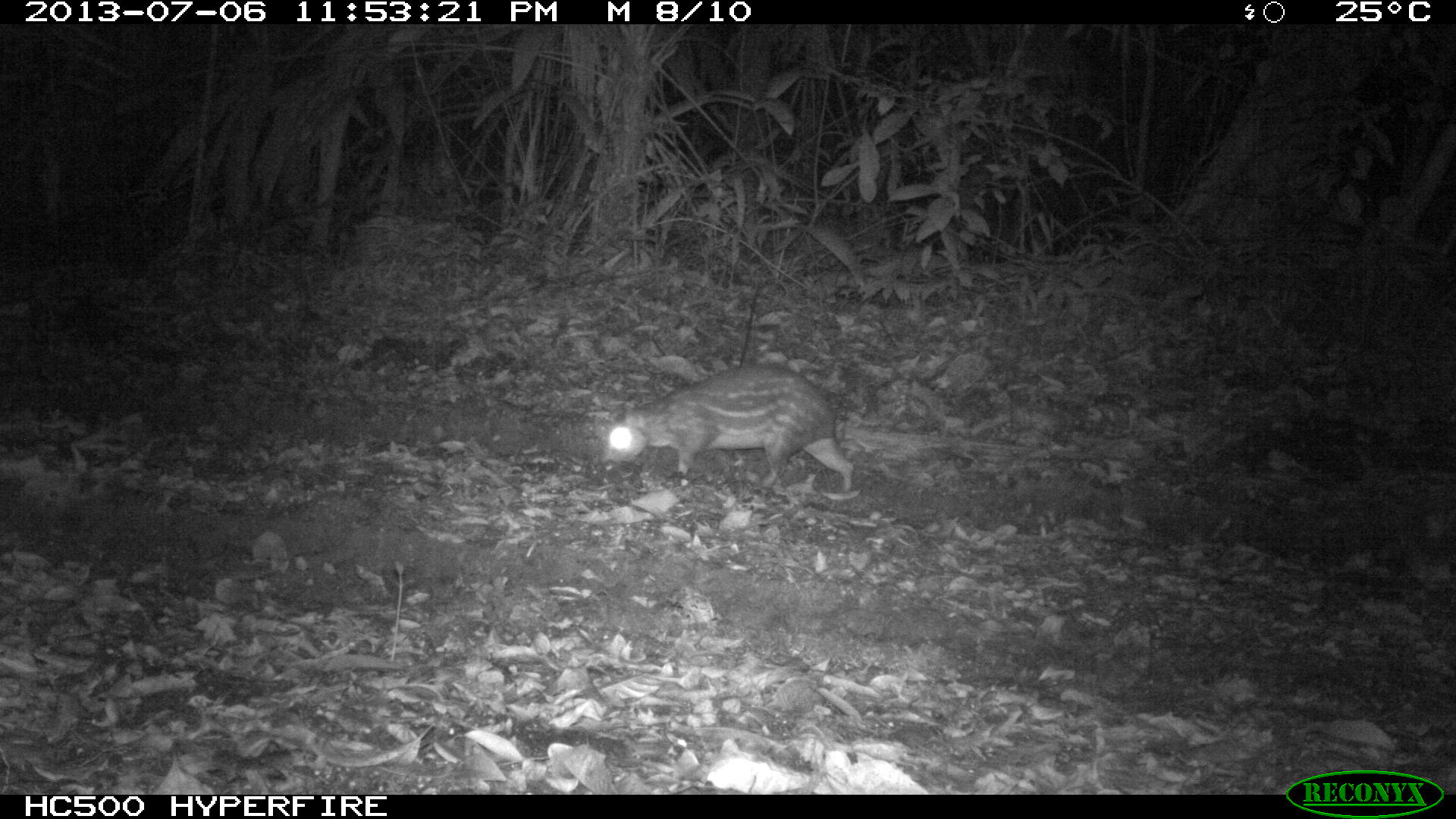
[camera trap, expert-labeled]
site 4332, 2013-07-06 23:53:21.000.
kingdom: Animalia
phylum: Chordata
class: Mammalia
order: Rodentia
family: Cuniculidae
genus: Cuniculus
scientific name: Cuniculus paca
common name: lowland paca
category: agouti paca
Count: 1.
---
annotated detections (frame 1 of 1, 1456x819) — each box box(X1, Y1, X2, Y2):
agouti paca: box(594, 362, 854, 496)